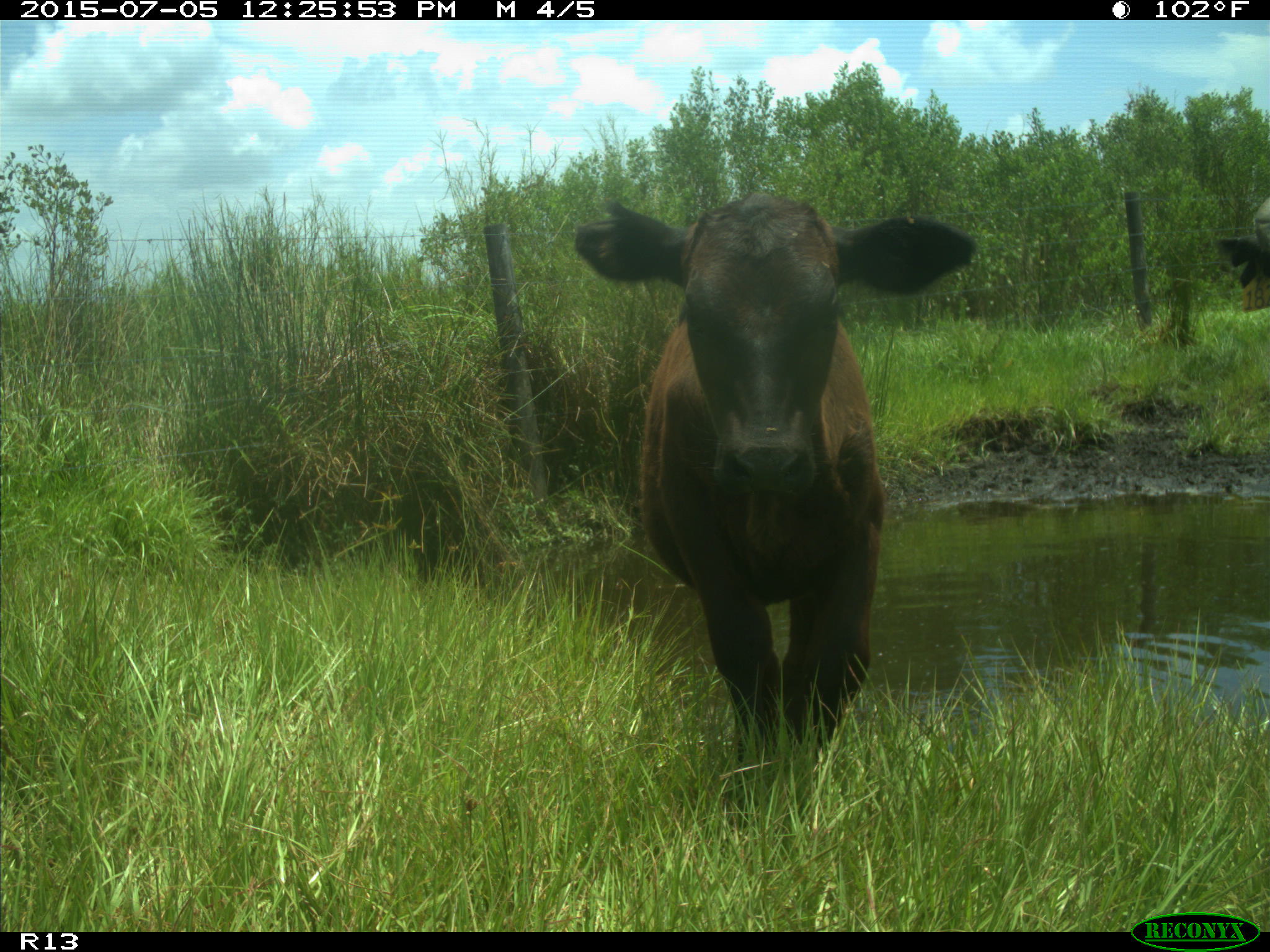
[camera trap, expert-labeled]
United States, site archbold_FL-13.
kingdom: Animalia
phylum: Chordata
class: Mammalia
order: Artiodactyla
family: Bovidae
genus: Bos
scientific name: Bos taurus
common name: domestic cow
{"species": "Bos taurus (domestic cow)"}